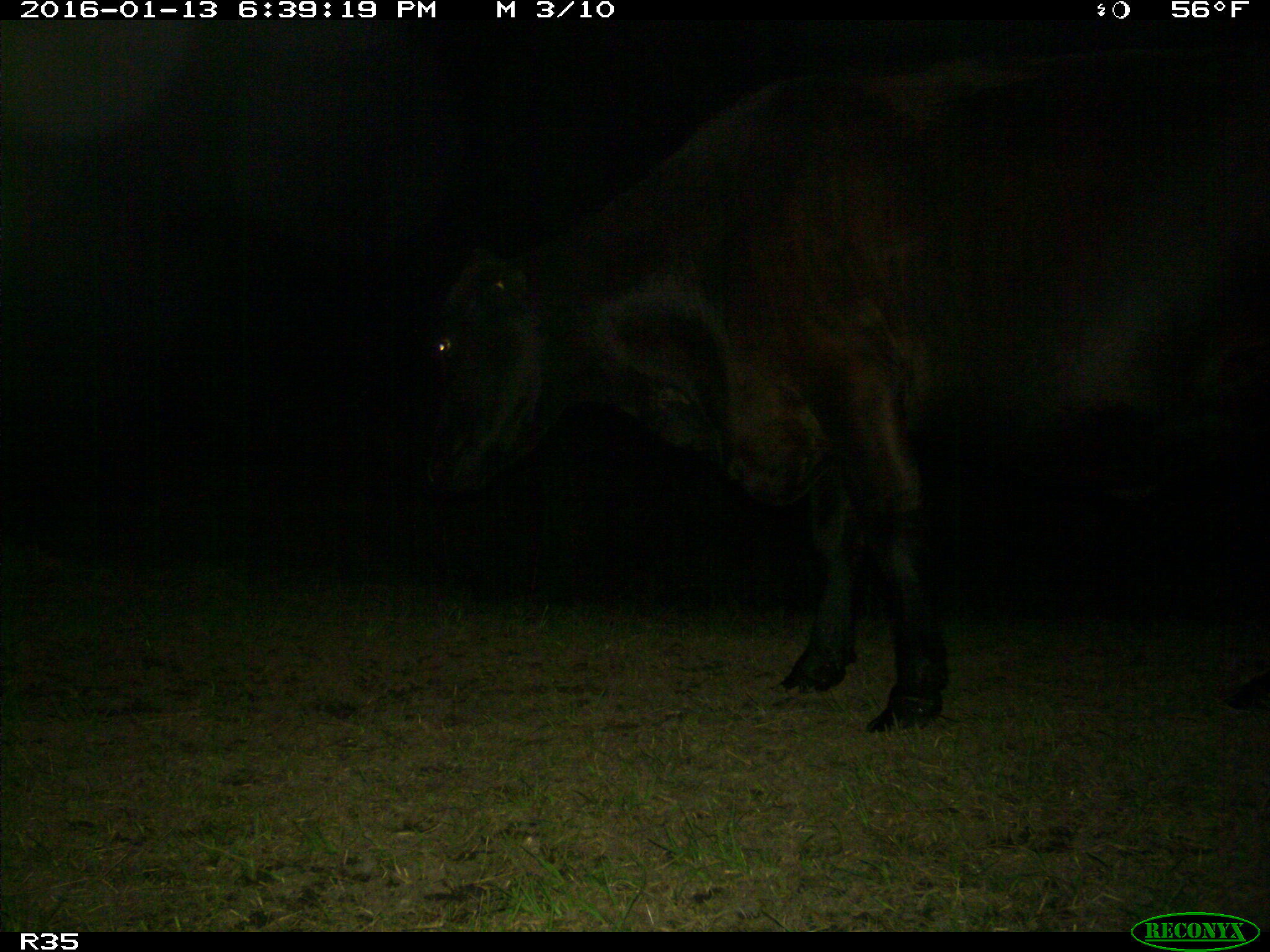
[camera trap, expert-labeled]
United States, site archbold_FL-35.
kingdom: Animalia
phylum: Chordata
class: Mammalia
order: Artiodactyla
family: Bovidae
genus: Bos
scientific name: Bos taurus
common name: domestic cow